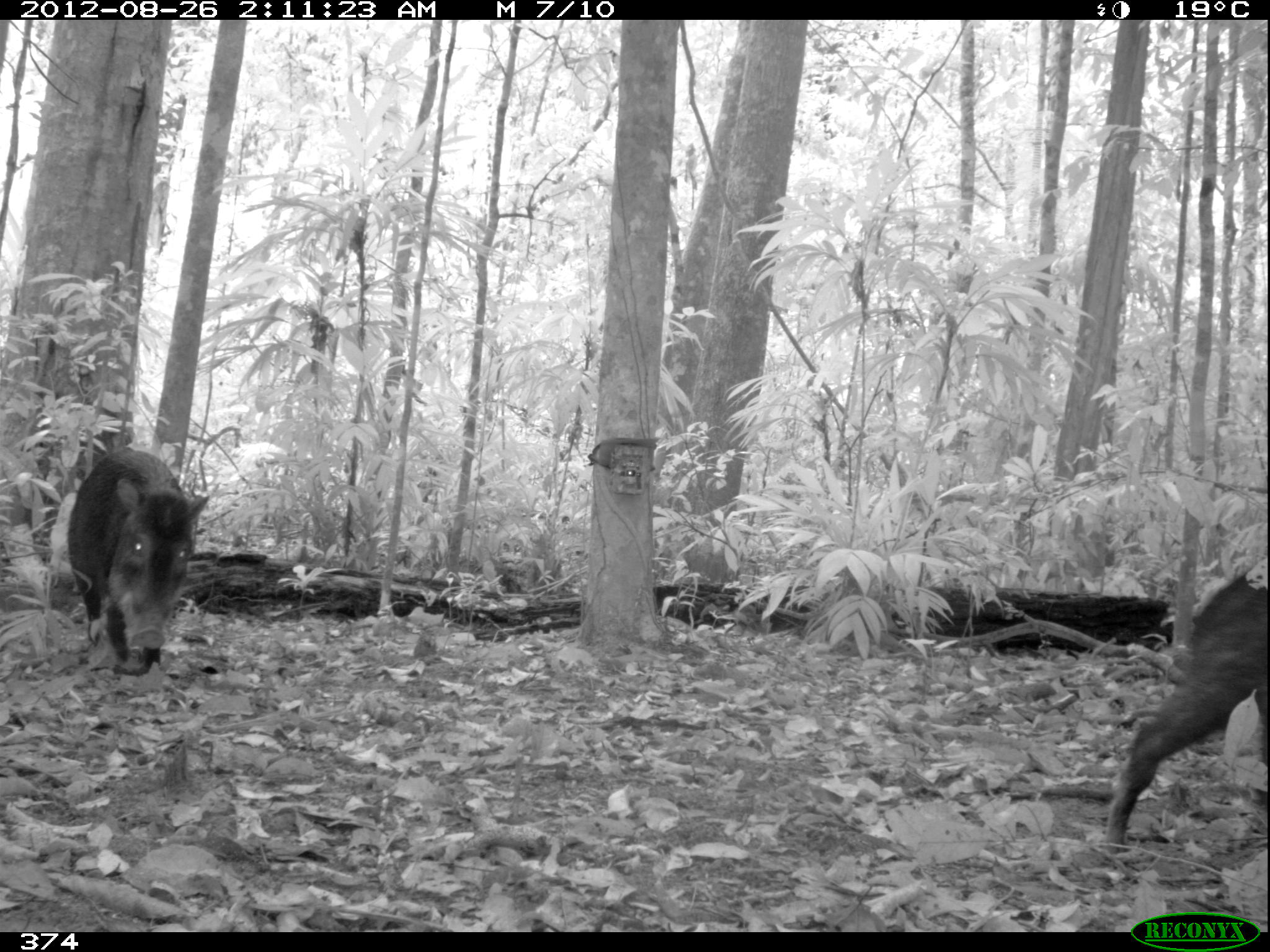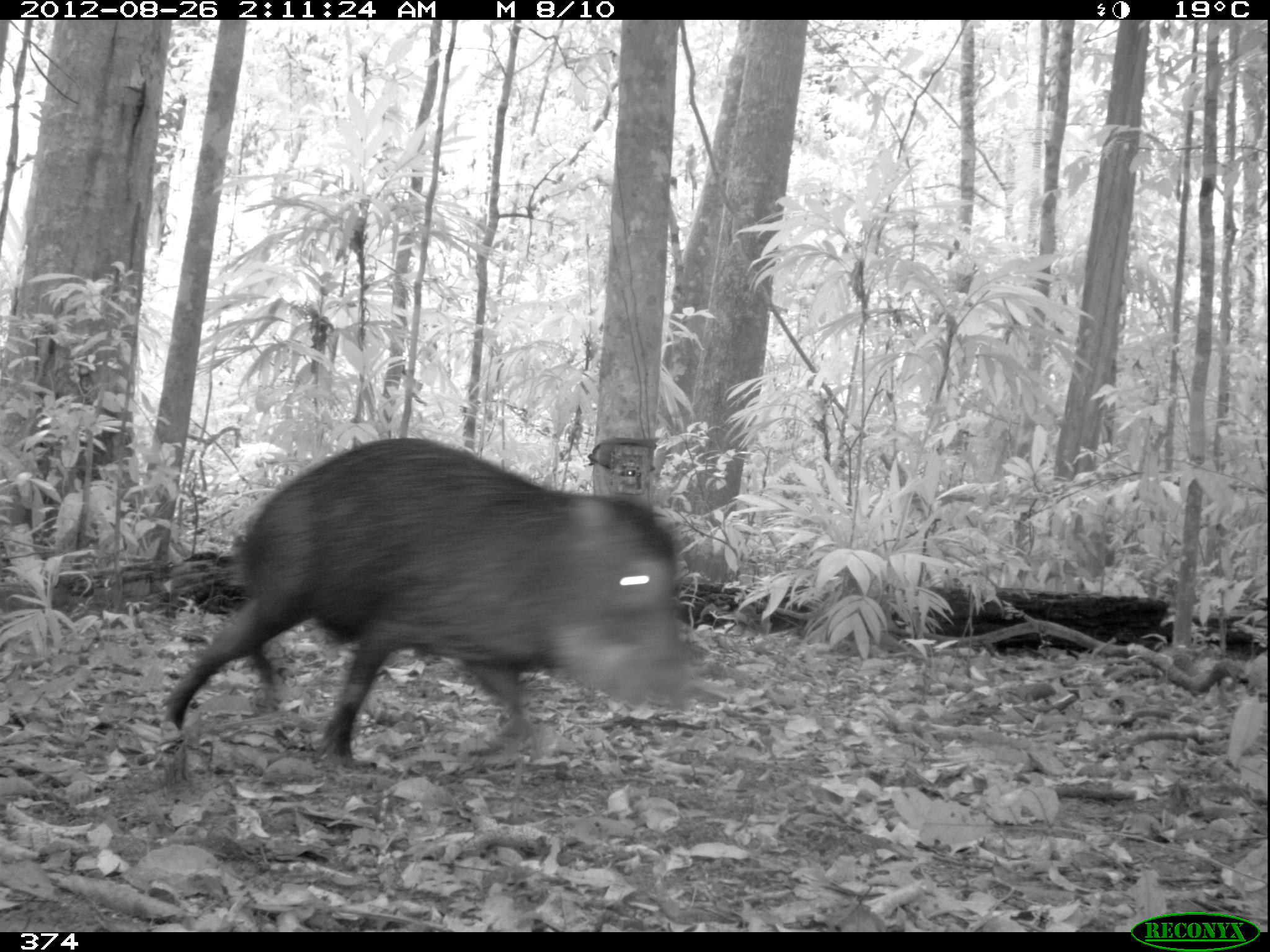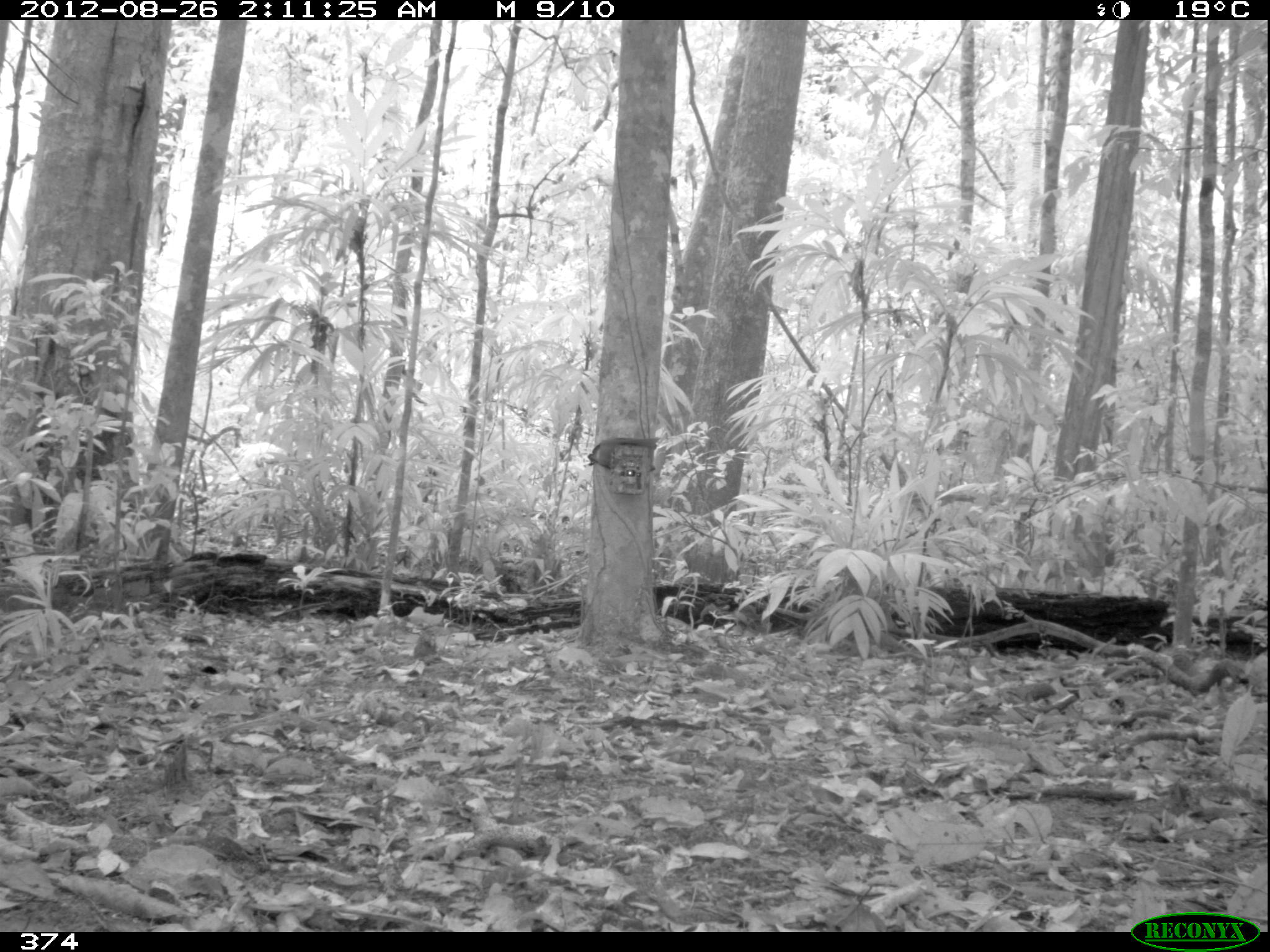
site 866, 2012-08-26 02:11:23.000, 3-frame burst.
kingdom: Animalia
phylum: Chordata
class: Mammalia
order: Artiodactyla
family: Tayassuidae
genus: Tayassu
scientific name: Tayassu pecari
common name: white-lipped peccary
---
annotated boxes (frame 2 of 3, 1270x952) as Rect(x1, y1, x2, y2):
tayassu pecari: Rect(161, 434, 690, 768)